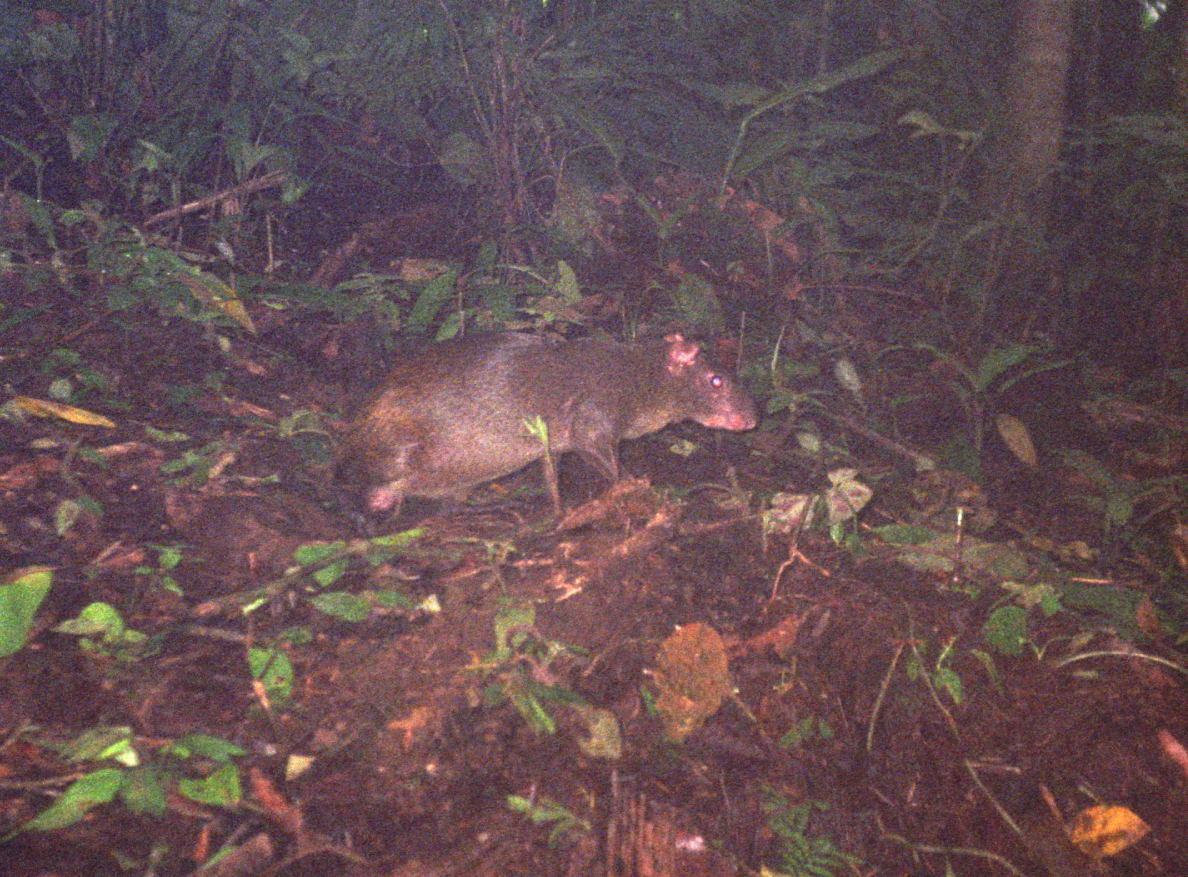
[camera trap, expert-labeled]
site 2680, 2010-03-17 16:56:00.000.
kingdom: Animalia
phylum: Chordata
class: Mammalia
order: Rodentia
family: Dasyproctidae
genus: Dasyprocta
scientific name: Dasyprocta punctata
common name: central american agouti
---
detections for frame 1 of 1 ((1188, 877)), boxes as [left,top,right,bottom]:
dasyprocta punctata: [301,324,760,526]